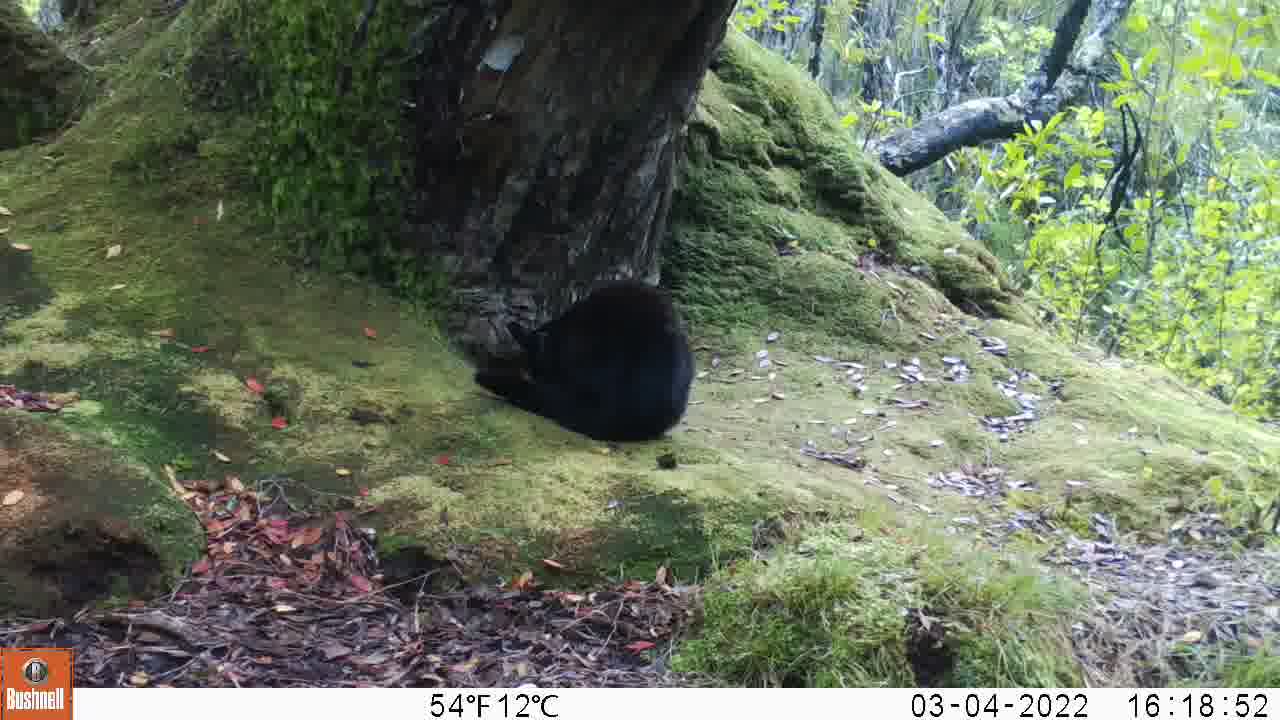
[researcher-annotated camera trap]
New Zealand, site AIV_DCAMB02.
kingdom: Animalia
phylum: Chordata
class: Mammalia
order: Carnivora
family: Felidae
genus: Felis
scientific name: Felis catus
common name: domestic cat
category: cat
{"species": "cat (domestic cat) (Felis catus)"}